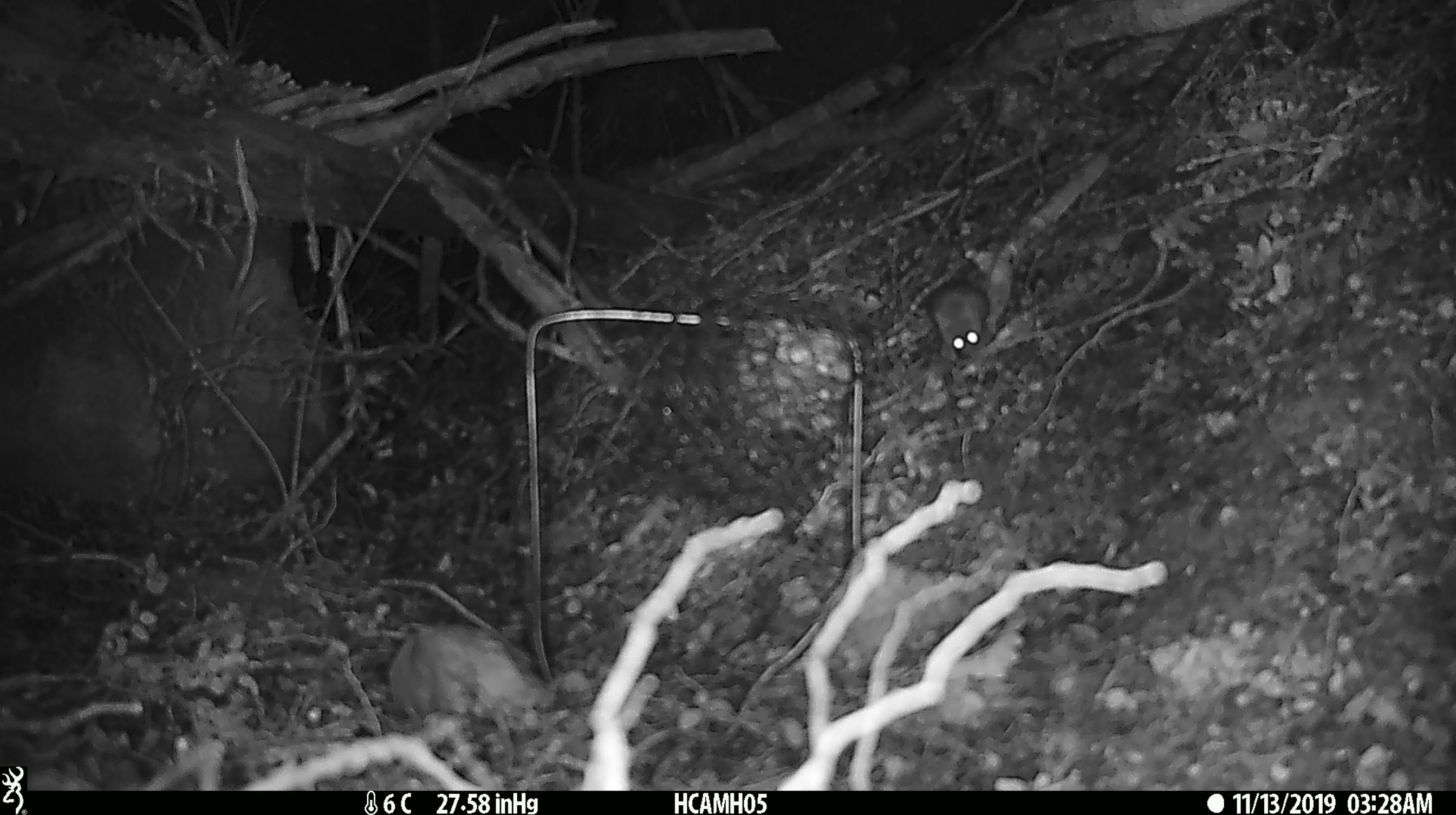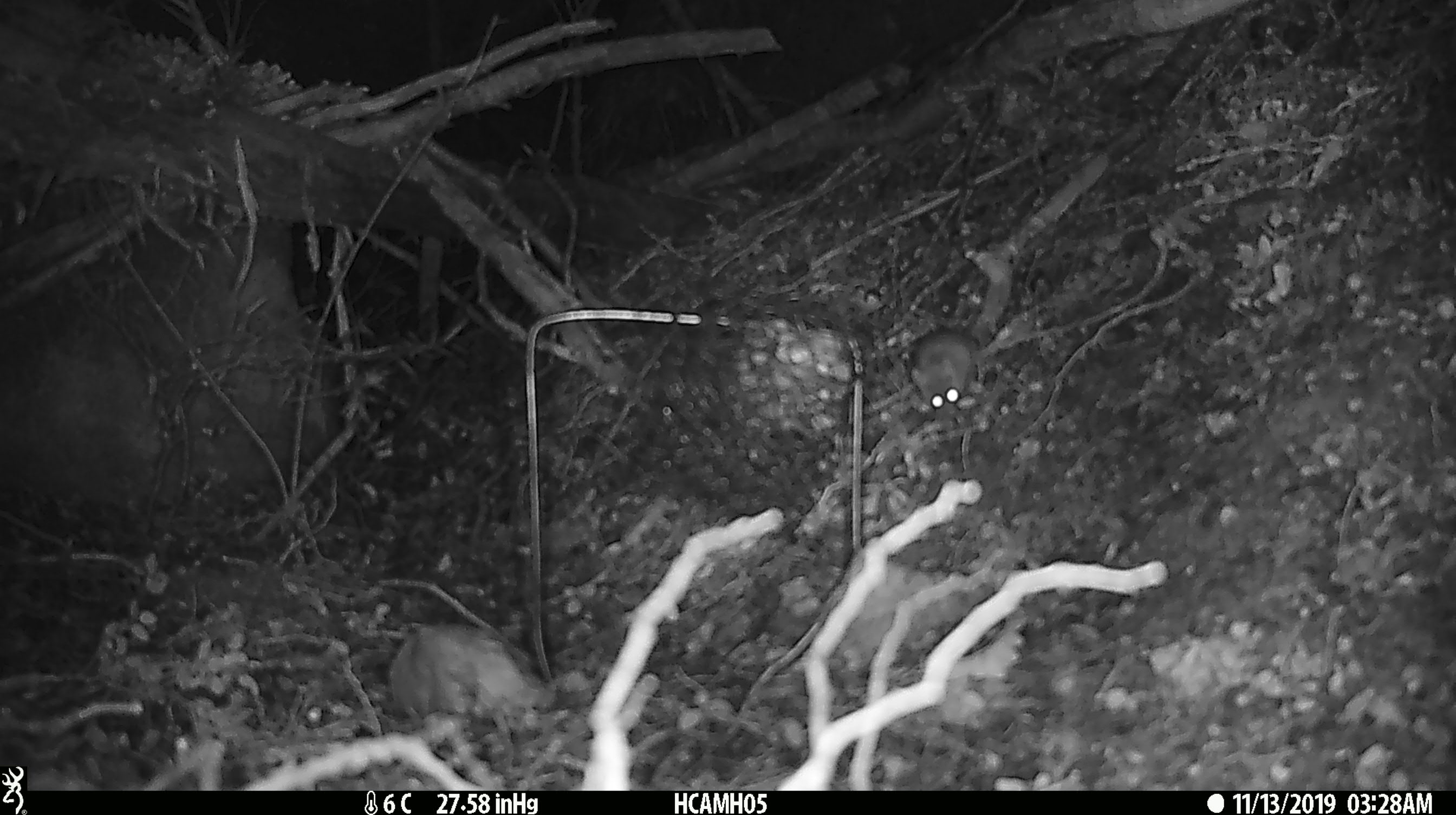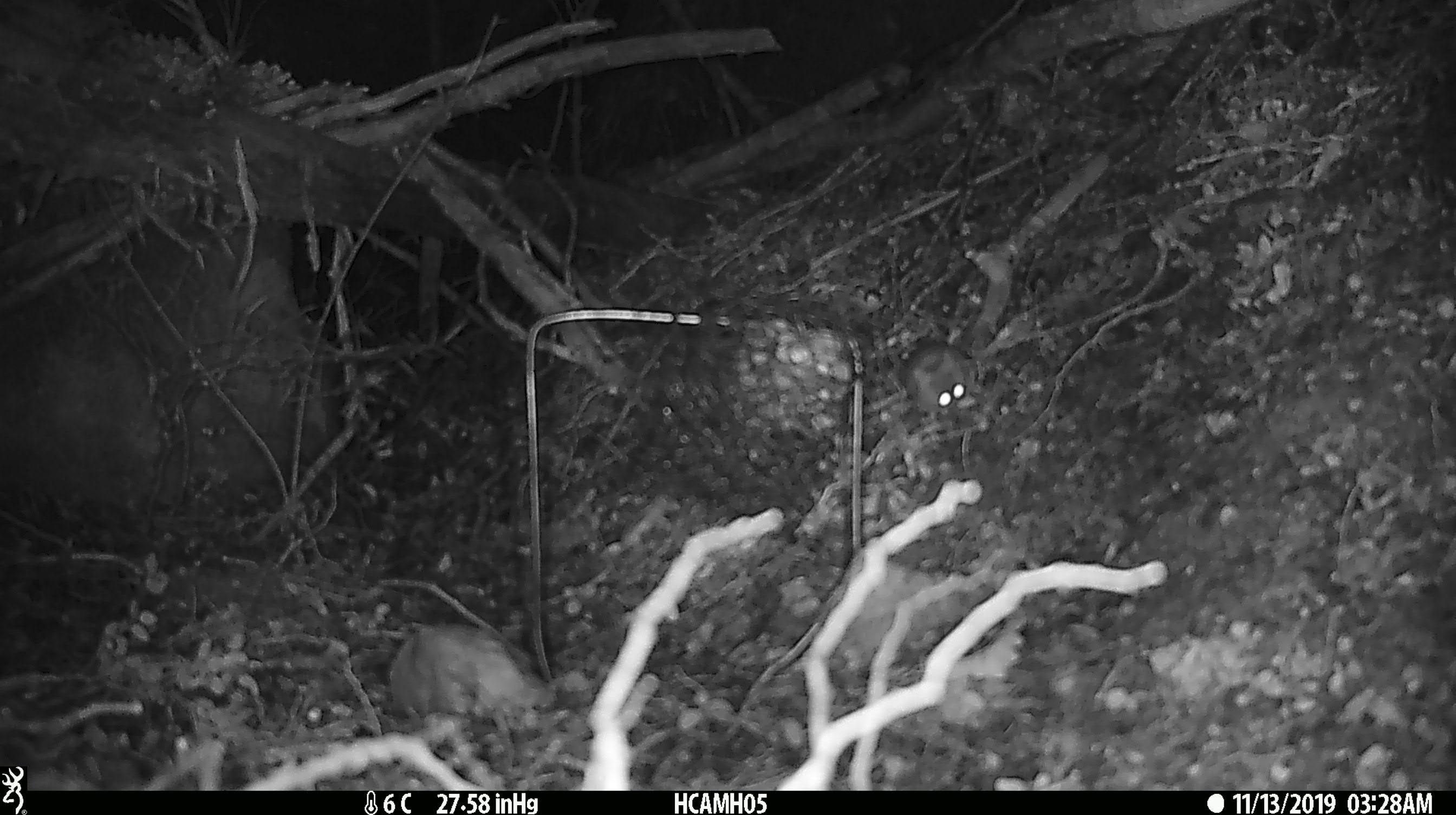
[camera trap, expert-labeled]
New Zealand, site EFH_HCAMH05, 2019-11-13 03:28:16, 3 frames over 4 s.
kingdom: Animalia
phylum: Chordata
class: Mammalia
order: Rodentia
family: Muridae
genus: Mus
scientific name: Mus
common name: mouse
Mouse (Mus).